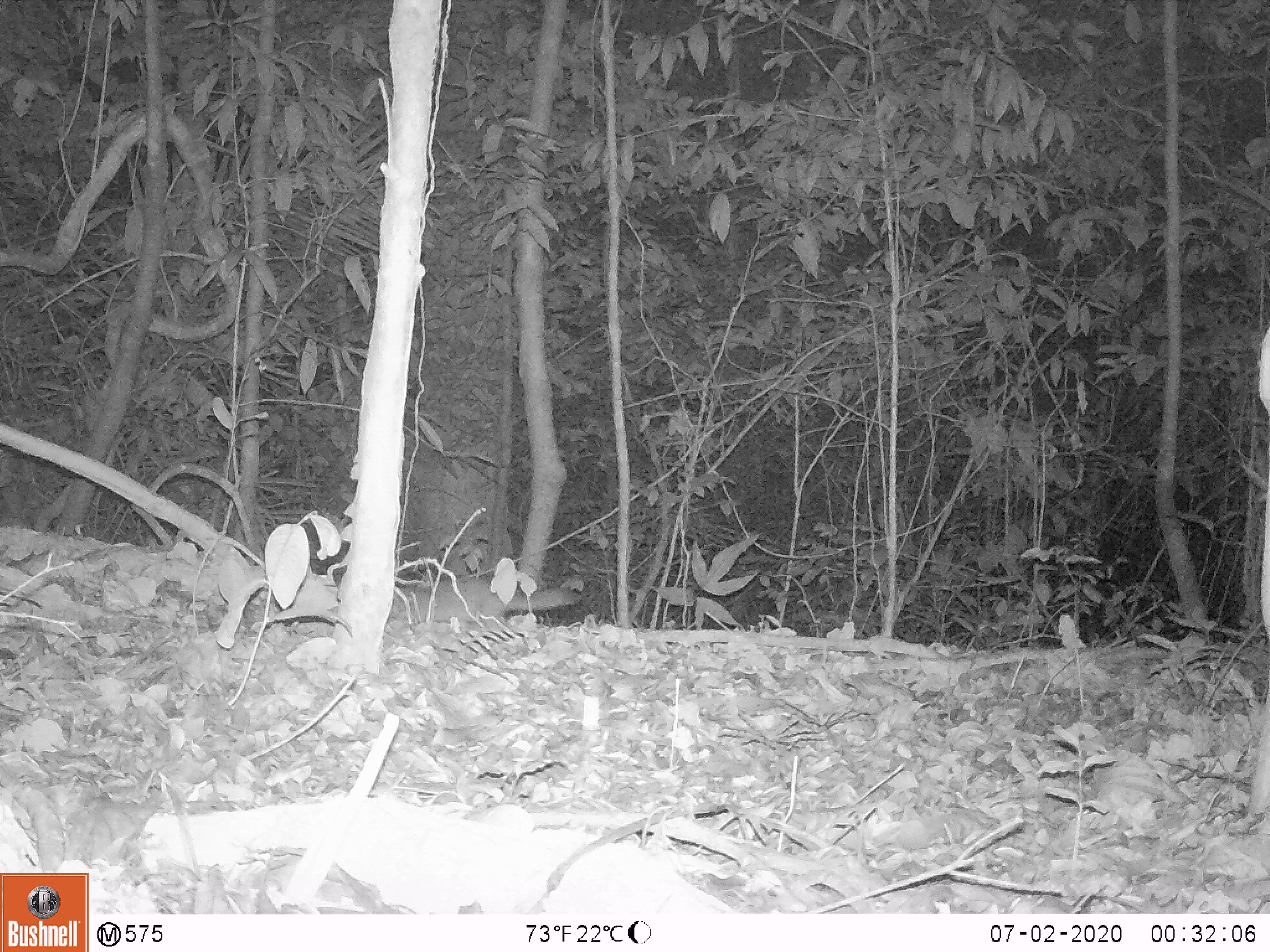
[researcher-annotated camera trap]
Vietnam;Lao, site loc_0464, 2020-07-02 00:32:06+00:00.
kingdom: Animalia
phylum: Chordata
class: Mammalia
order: Carnivora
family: Mustelidae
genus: Melogale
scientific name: Melogale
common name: ferret badger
Ferret badger (Melogale). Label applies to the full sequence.